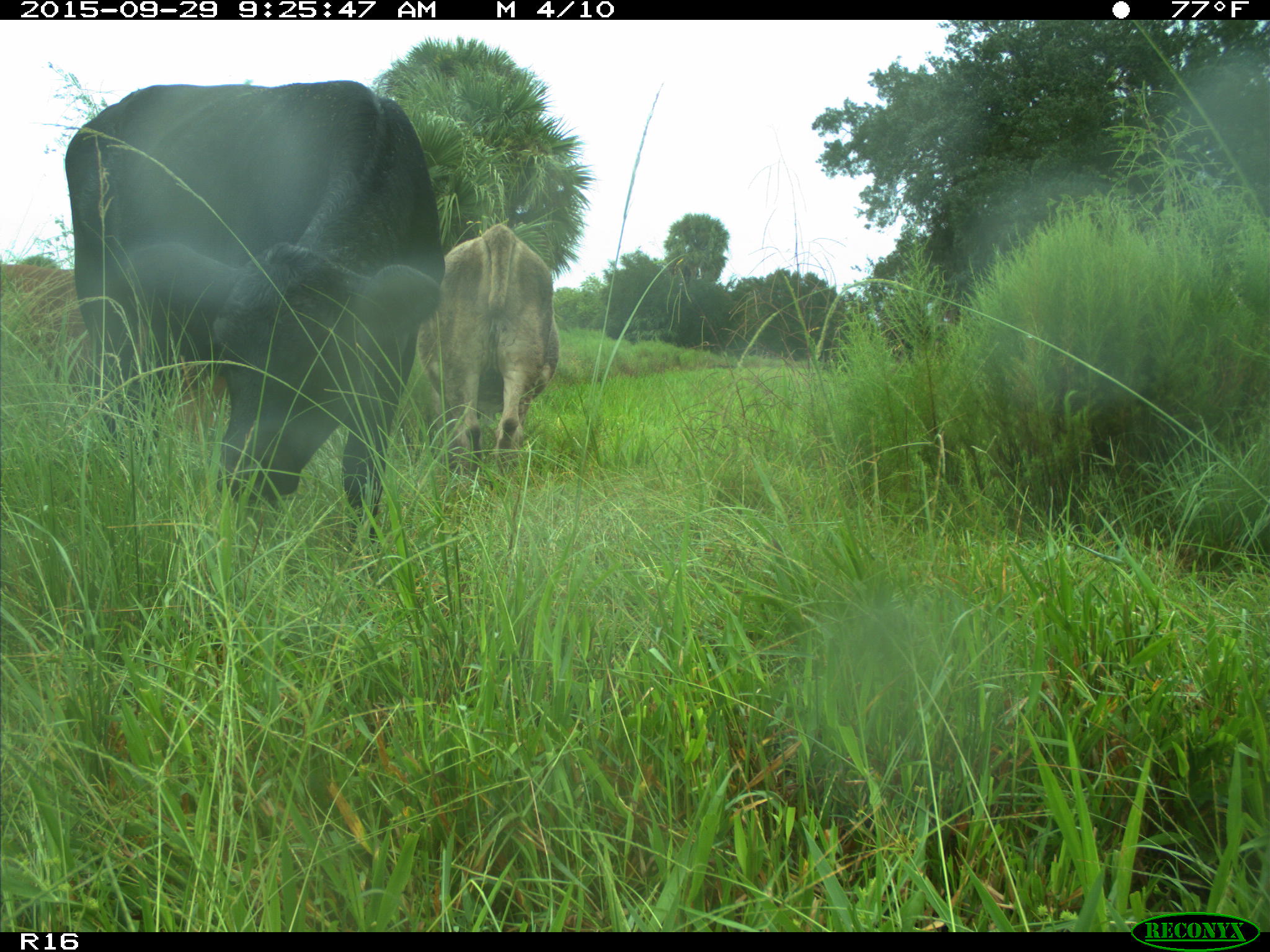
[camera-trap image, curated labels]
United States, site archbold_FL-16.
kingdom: Animalia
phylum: Chordata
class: Mammalia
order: Artiodactyla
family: Bovidae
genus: Bos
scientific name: Bos taurus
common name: domestic cow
Bos taurus (domestic cow).